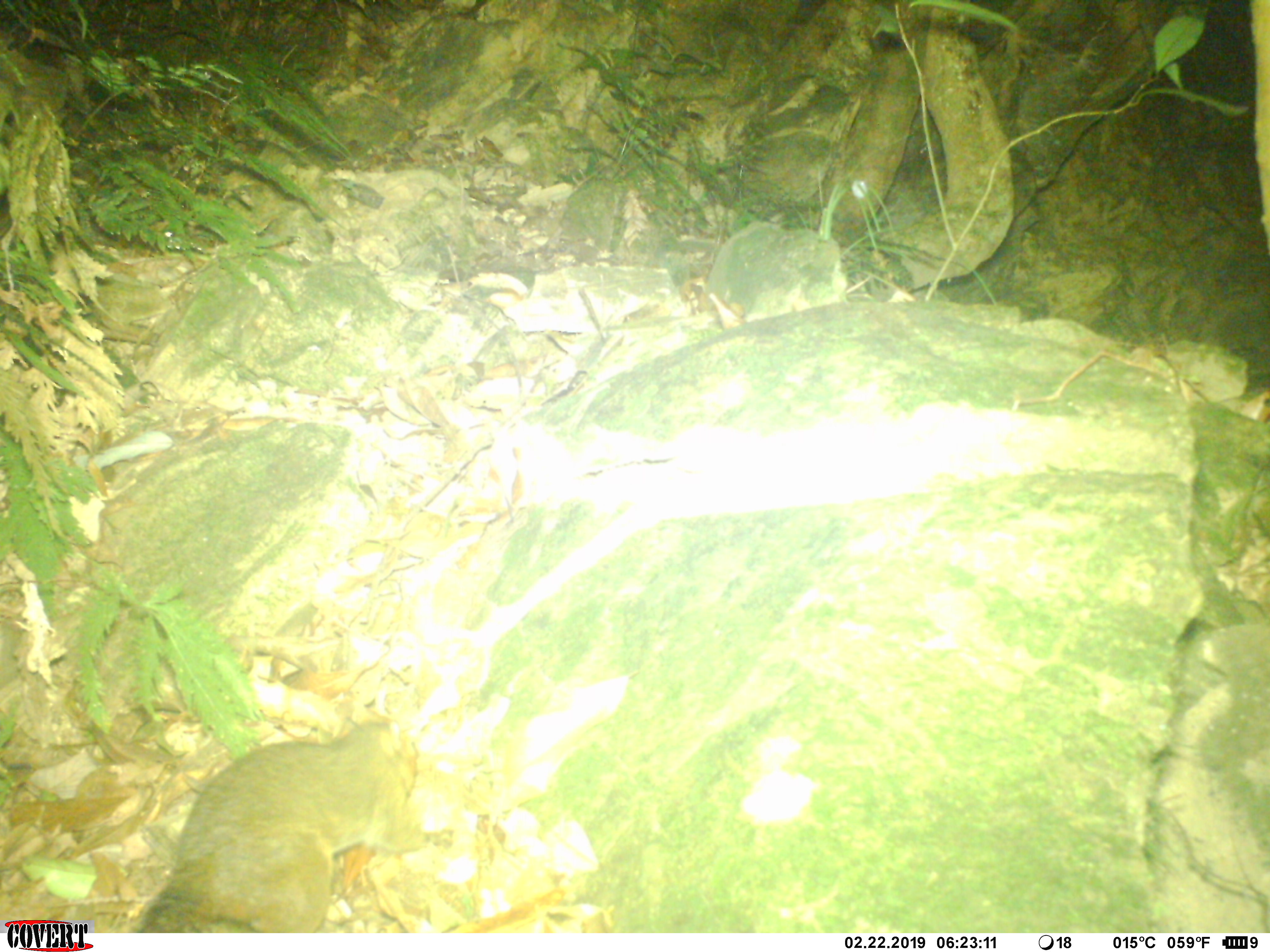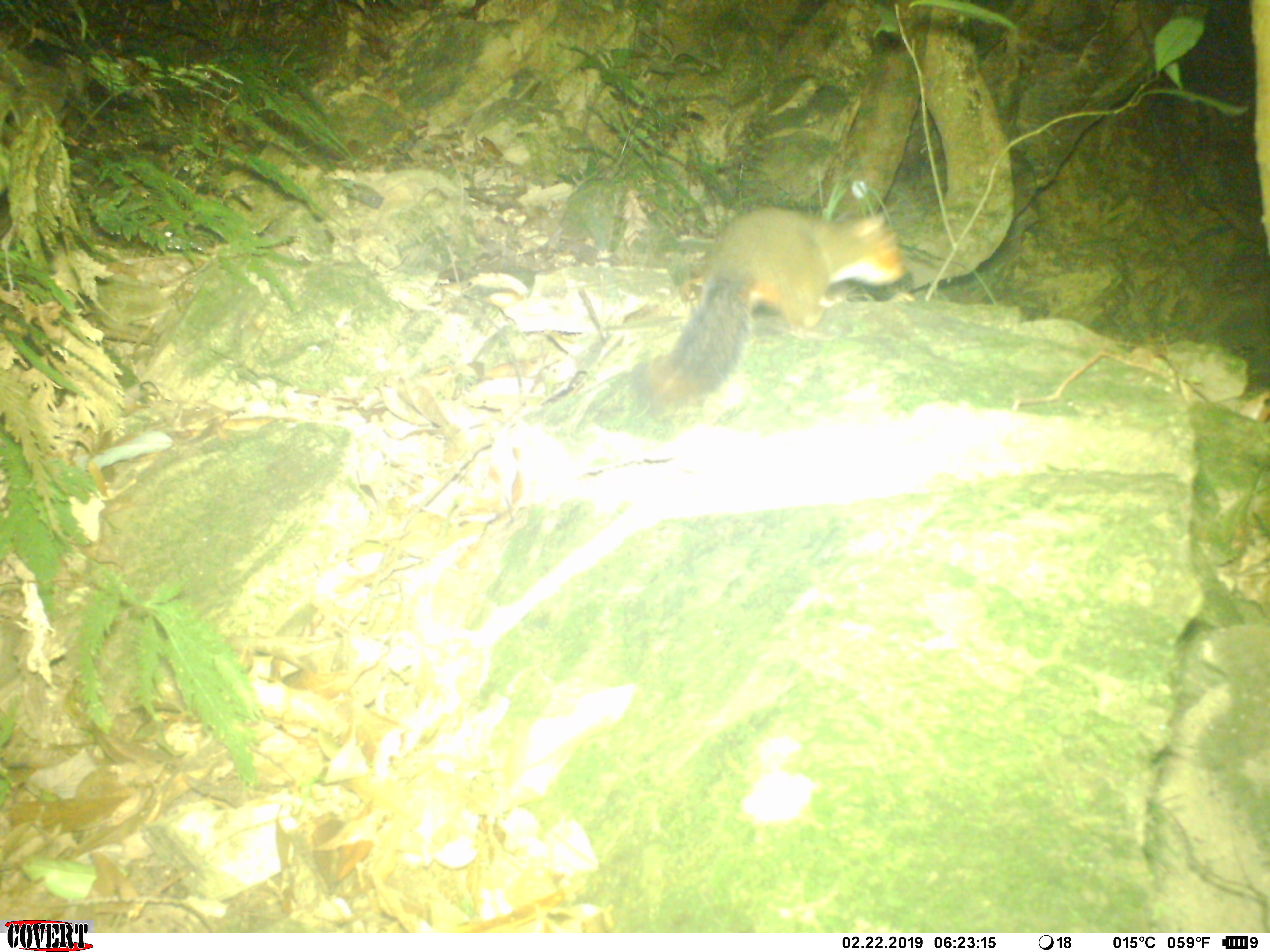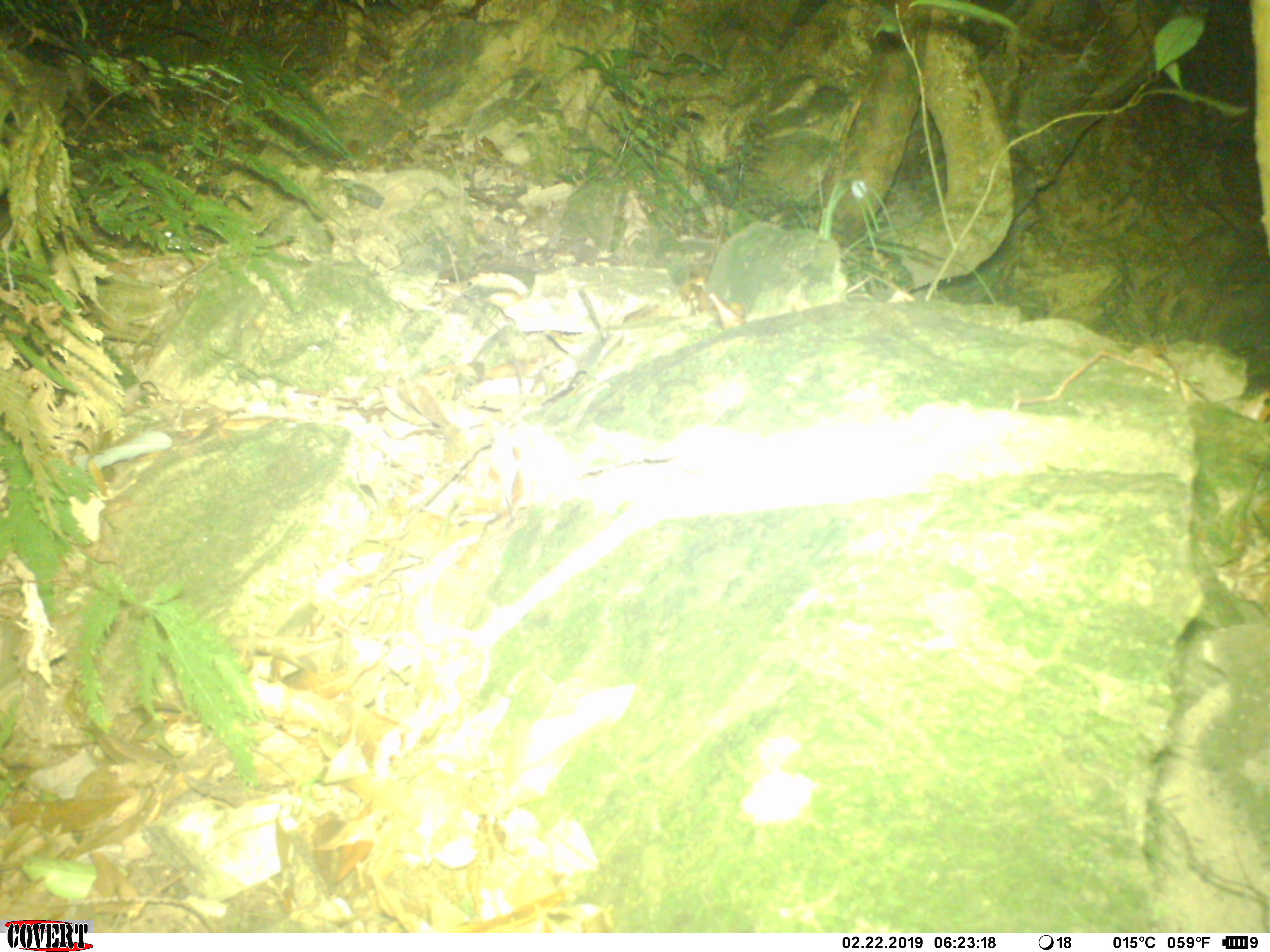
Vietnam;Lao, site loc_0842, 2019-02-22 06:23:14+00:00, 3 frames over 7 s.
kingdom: Animalia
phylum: Chordata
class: Mammalia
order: Rodentia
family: Sciuridae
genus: Dremomys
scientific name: Dremomys rufigenis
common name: red-cheeked squirrel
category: red cheeked squirrel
Red cheeked squirrel (red-cheeked squirrel) (Dremomys rufigenis). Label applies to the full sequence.